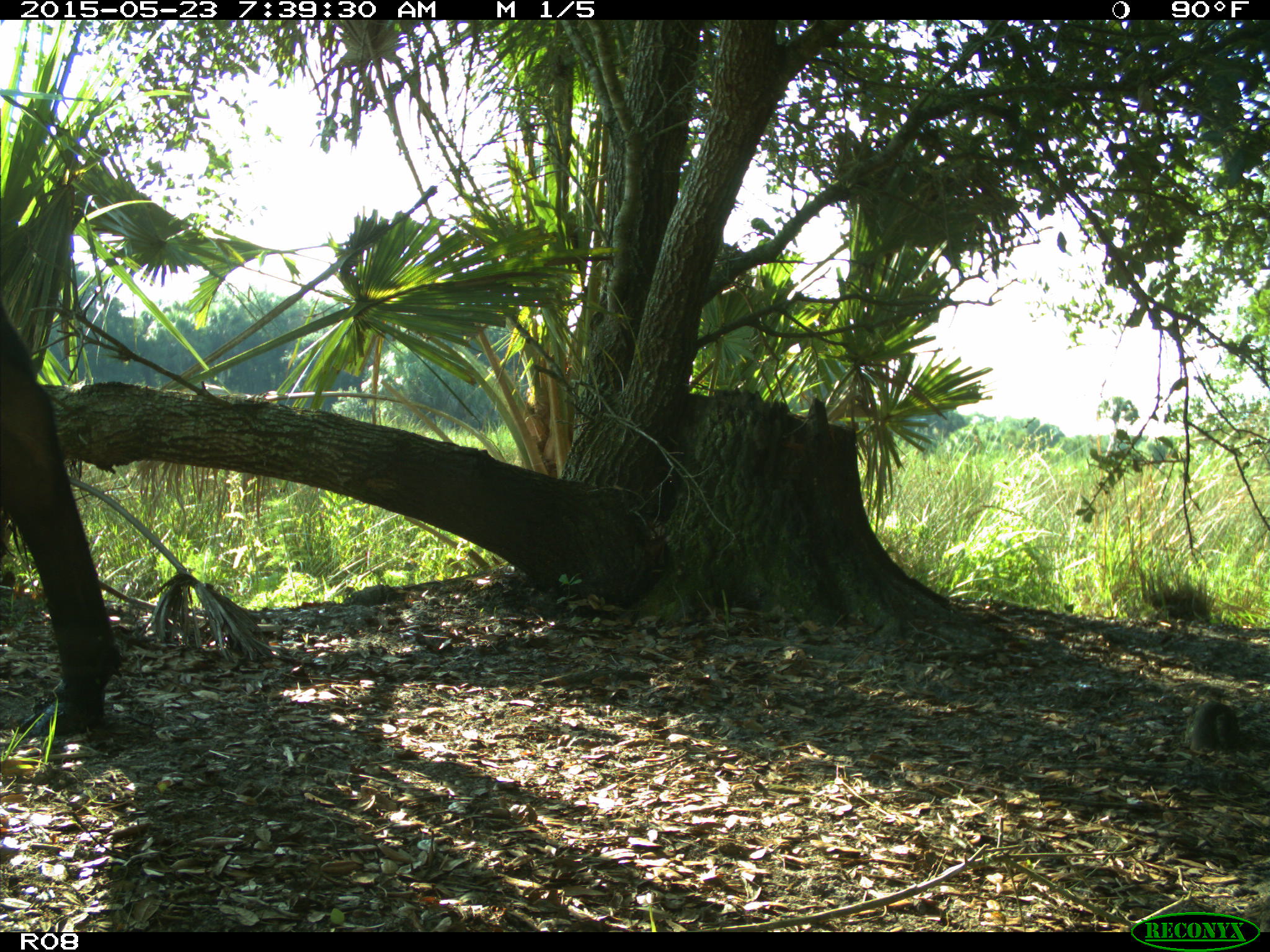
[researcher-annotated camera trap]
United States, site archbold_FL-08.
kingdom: Animalia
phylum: Chordata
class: Mammalia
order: Artiodactyla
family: Bovidae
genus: Bos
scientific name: Bos taurus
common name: domestic cow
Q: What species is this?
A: Bos taurus (domestic cow).